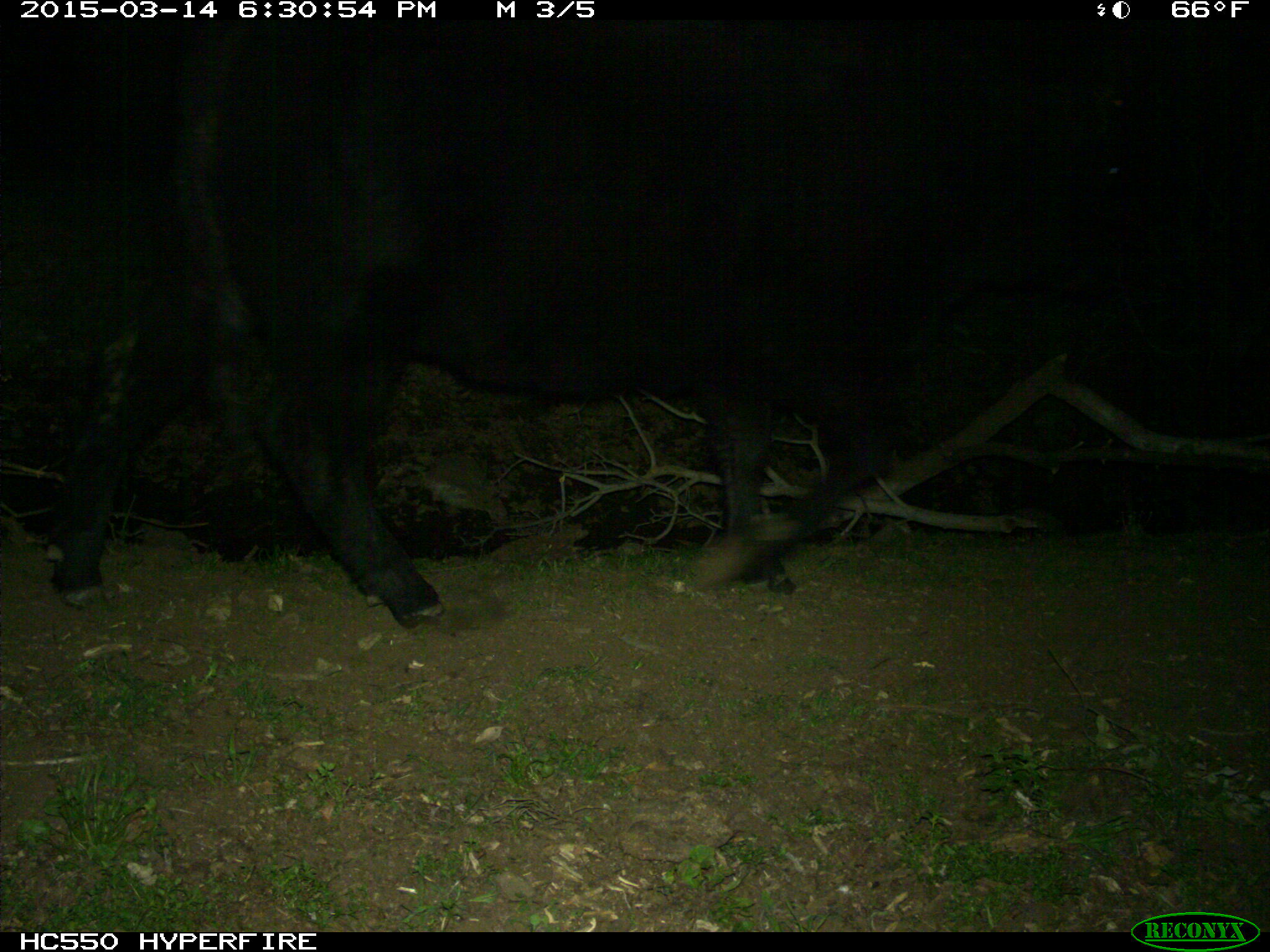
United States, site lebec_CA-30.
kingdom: Animalia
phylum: Chordata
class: Mammalia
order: Artiodactyla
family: Bovidae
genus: Bos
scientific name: Bos taurus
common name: domestic cow